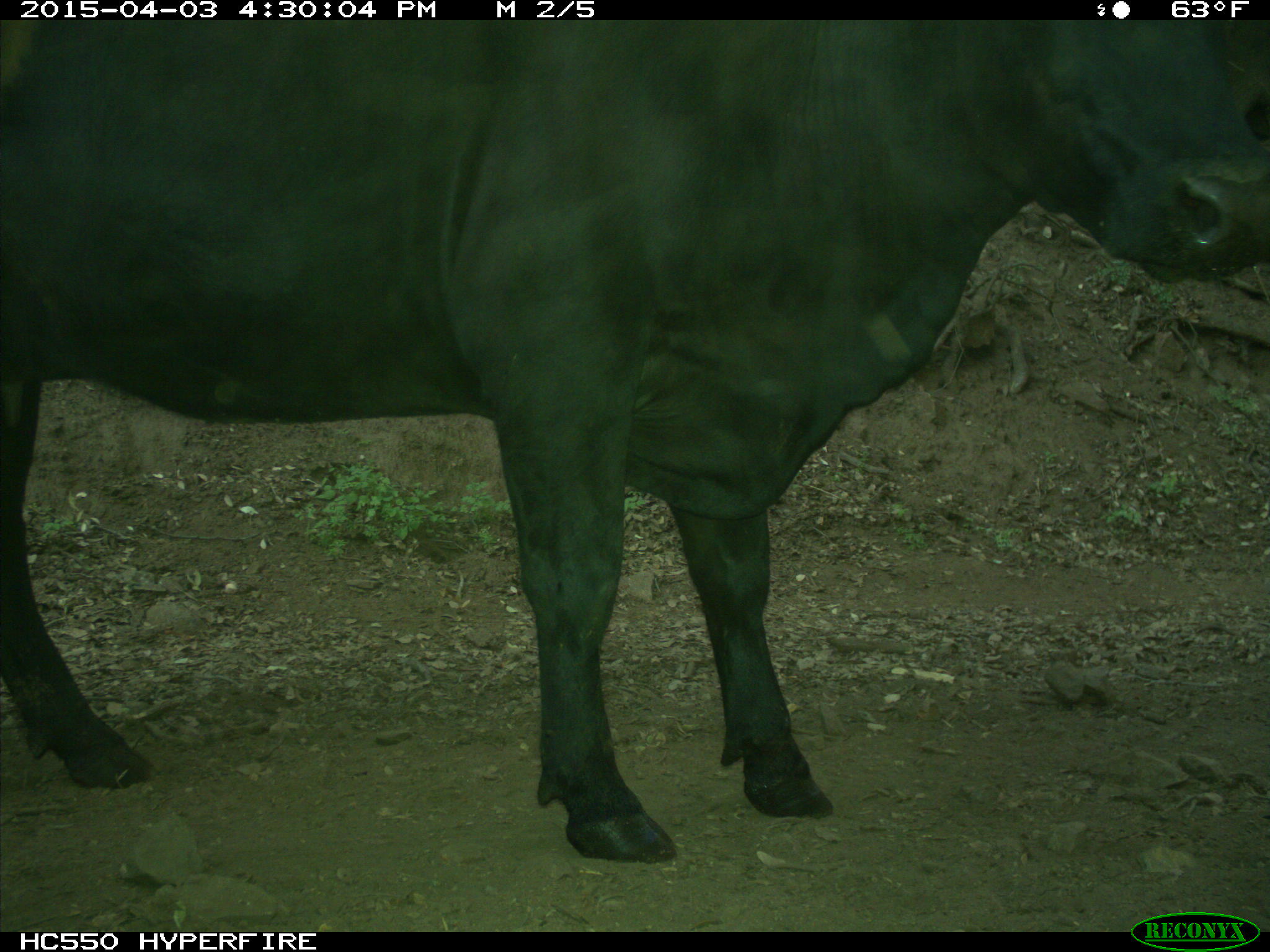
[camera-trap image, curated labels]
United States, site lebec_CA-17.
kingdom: Animalia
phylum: Chordata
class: Mammalia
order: Artiodactyla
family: Bovidae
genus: Bos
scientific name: Bos taurus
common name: domestic cow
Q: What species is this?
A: Bos taurus (domestic cow).